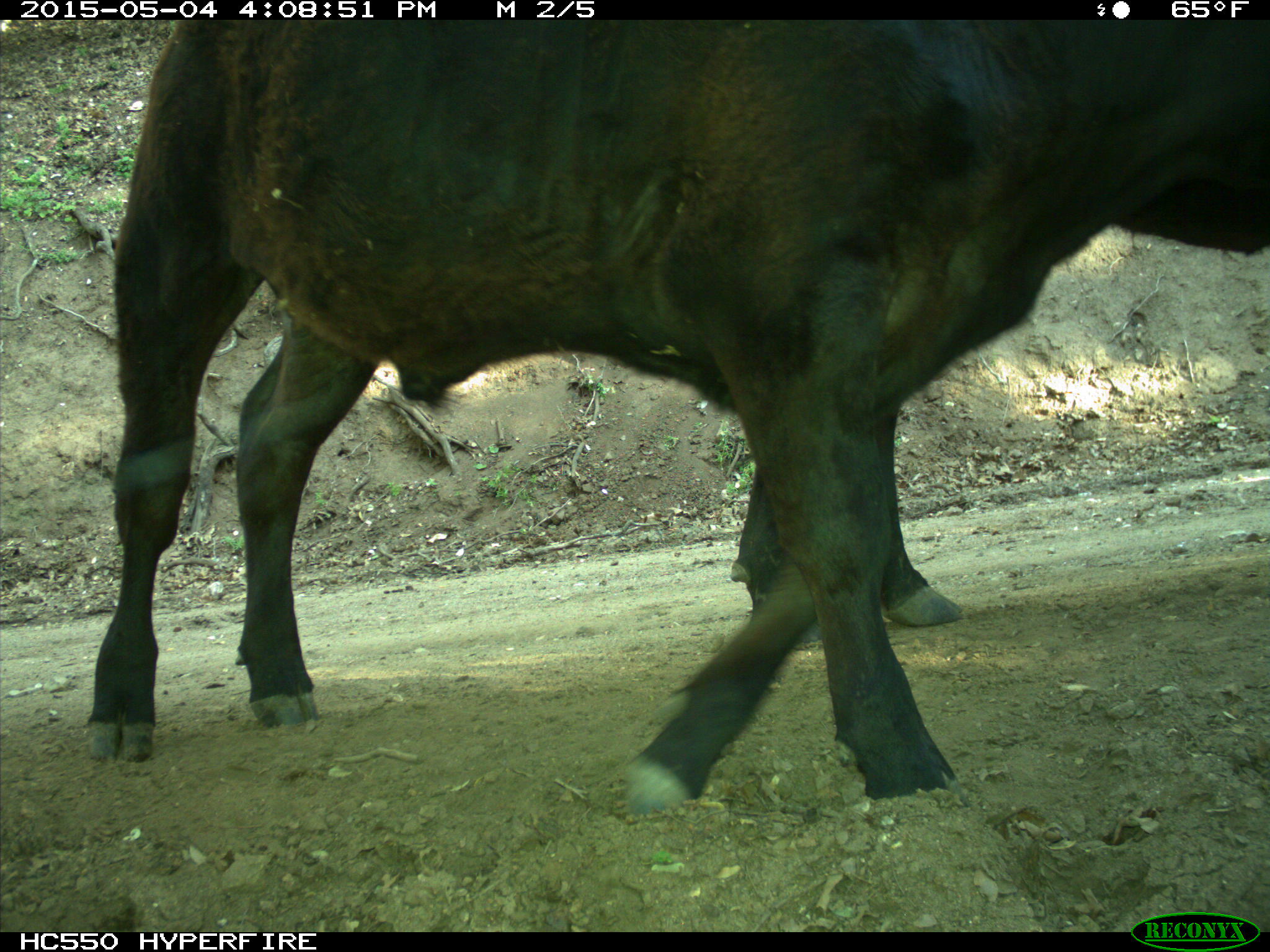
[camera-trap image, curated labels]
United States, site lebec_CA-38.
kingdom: Animalia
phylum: Chordata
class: Mammalia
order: Artiodactyla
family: Bovidae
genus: Bos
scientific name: Bos taurus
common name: domestic cow